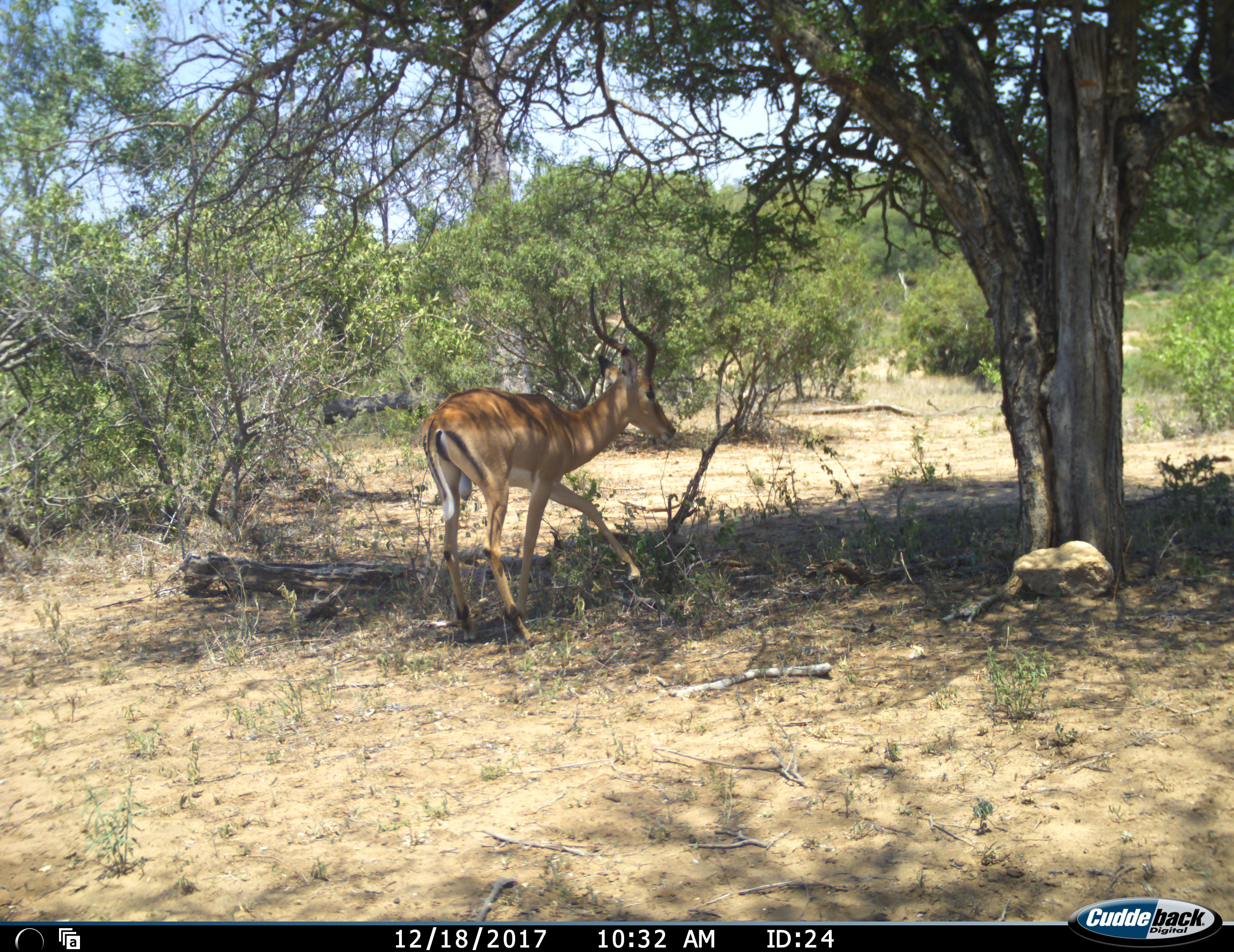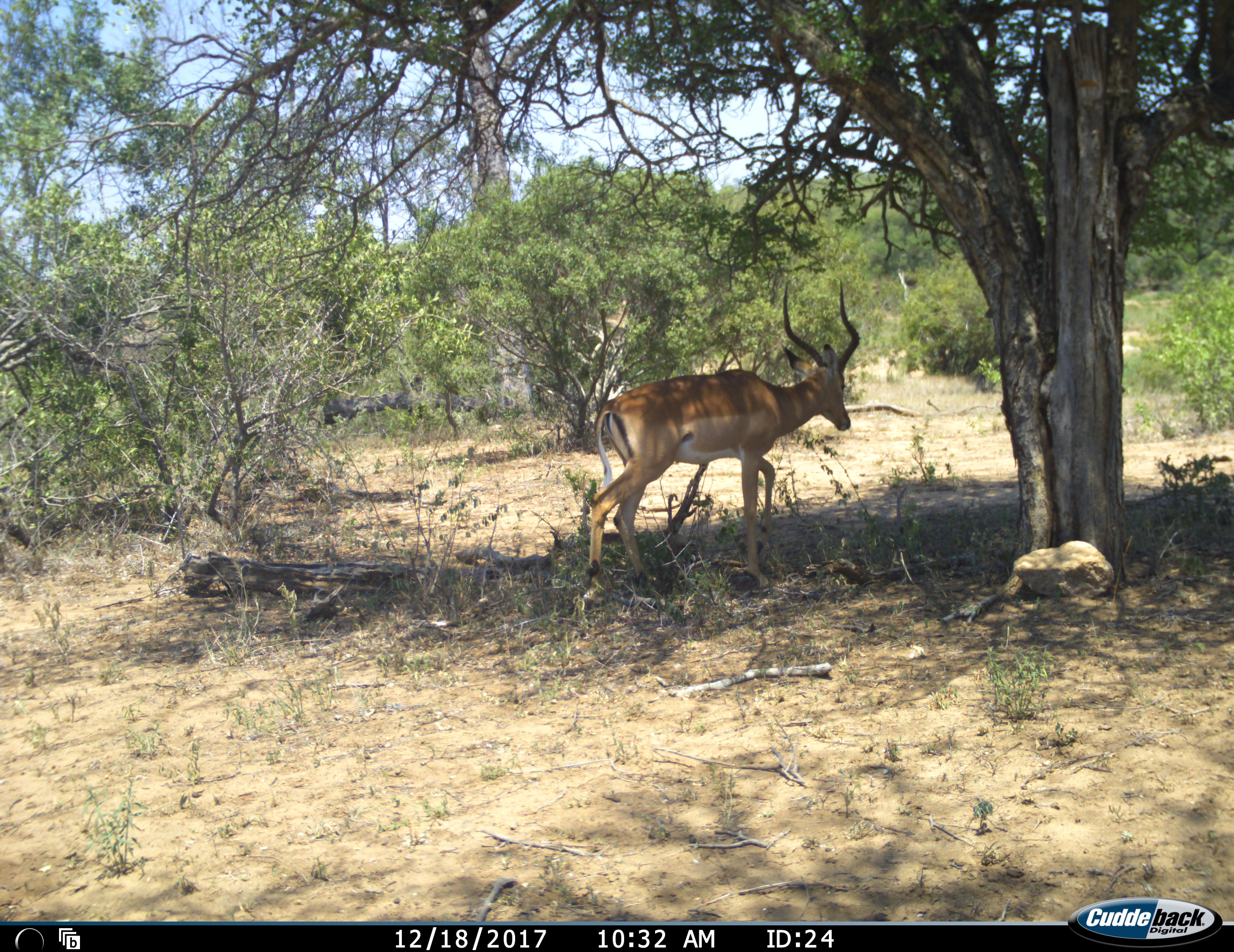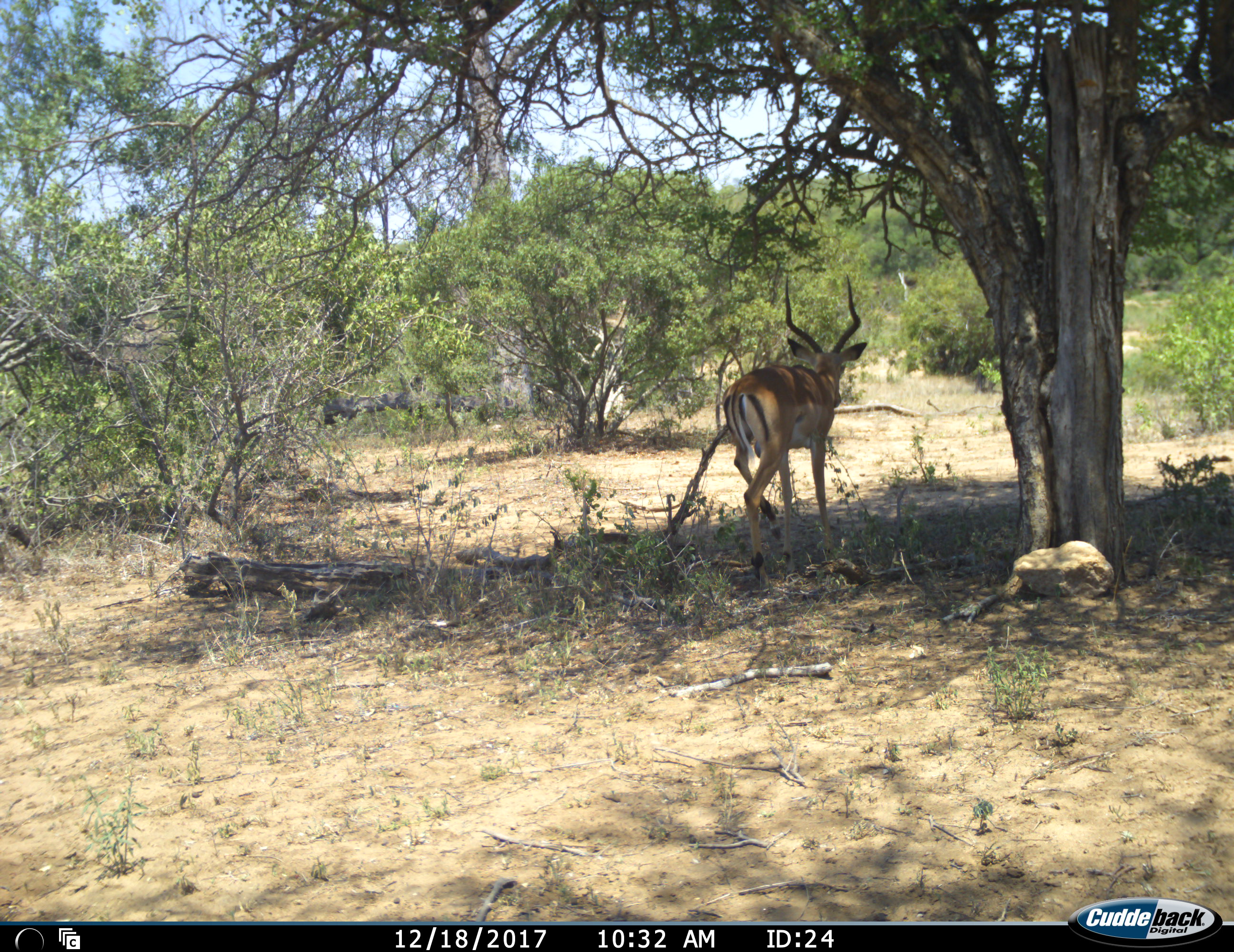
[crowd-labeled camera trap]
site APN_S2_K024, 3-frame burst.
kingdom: Animalia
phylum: Chordata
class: Mammalia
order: Artiodactyla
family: Bovidae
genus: Aepyceros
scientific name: Aepyceros melampus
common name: impala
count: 1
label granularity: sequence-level